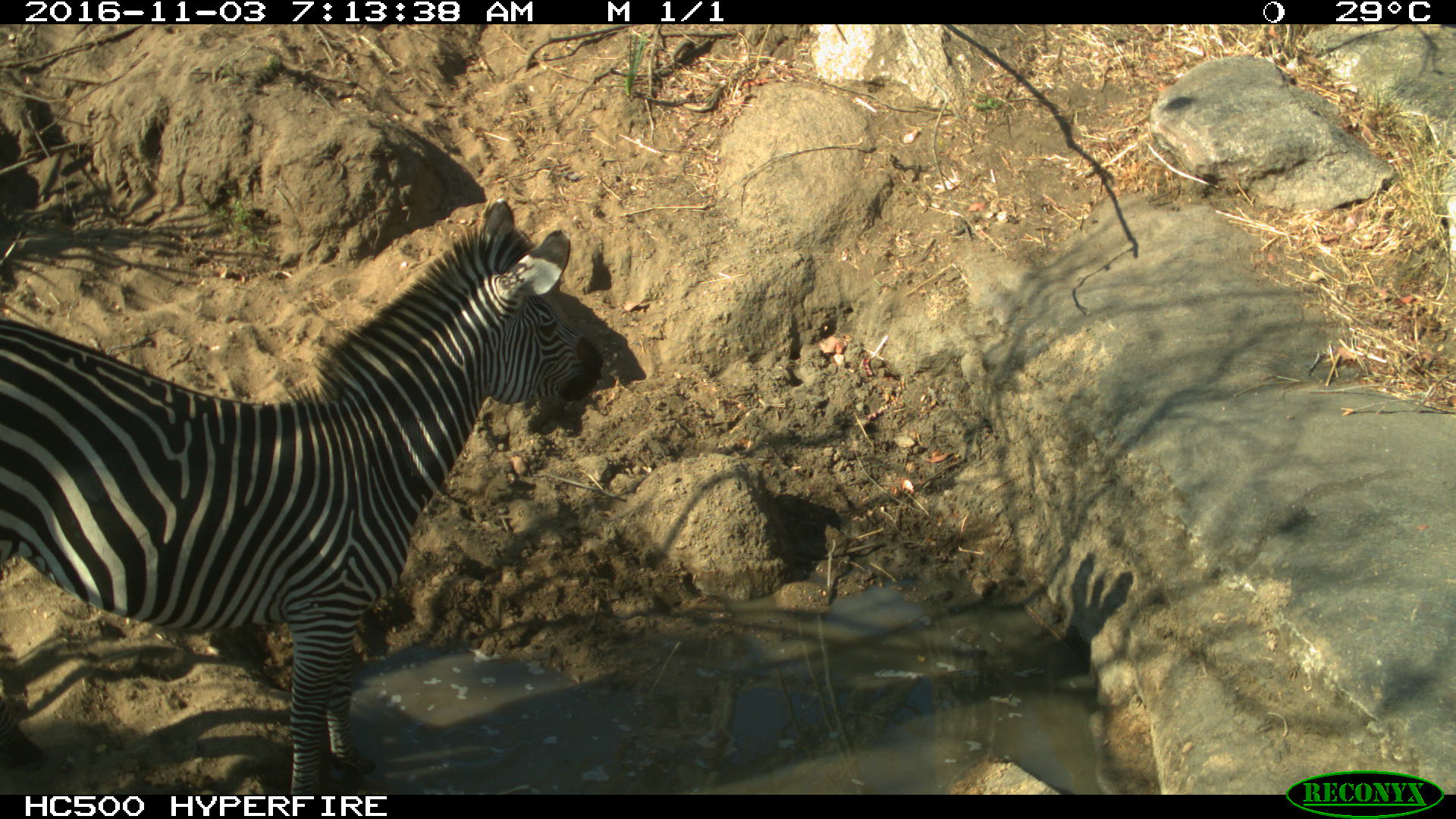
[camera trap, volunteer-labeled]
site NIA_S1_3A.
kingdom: Animalia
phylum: Chordata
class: Mammalia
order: Perissodactyla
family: Equidae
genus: Equus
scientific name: Equus quagga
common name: plains zebra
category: zebraplains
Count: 1.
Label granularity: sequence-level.